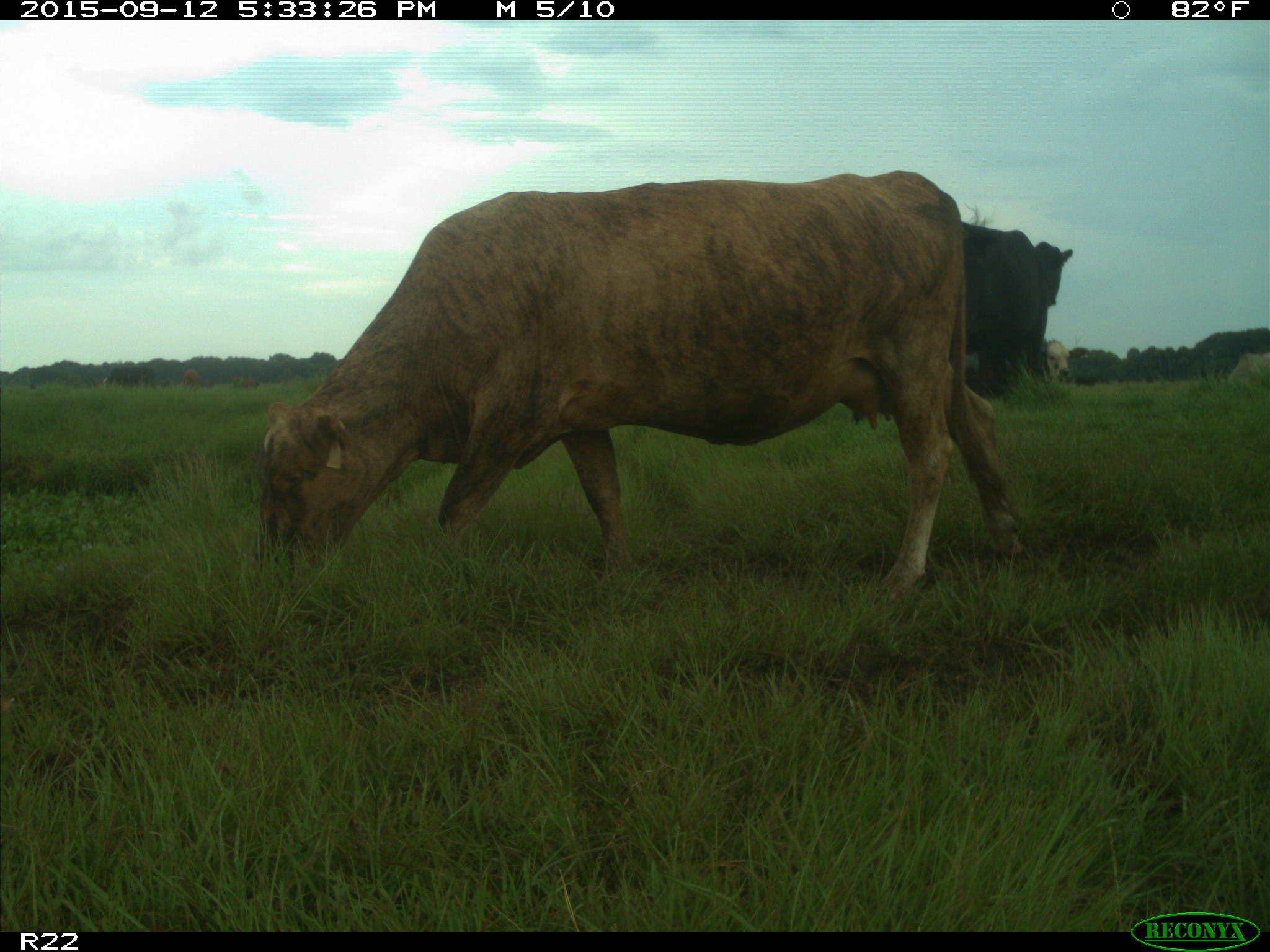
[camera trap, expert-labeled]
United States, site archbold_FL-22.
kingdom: Animalia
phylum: Chordata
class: Mammalia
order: Artiodactyla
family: Bovidae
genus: Bos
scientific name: Bos taurus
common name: domestic cow